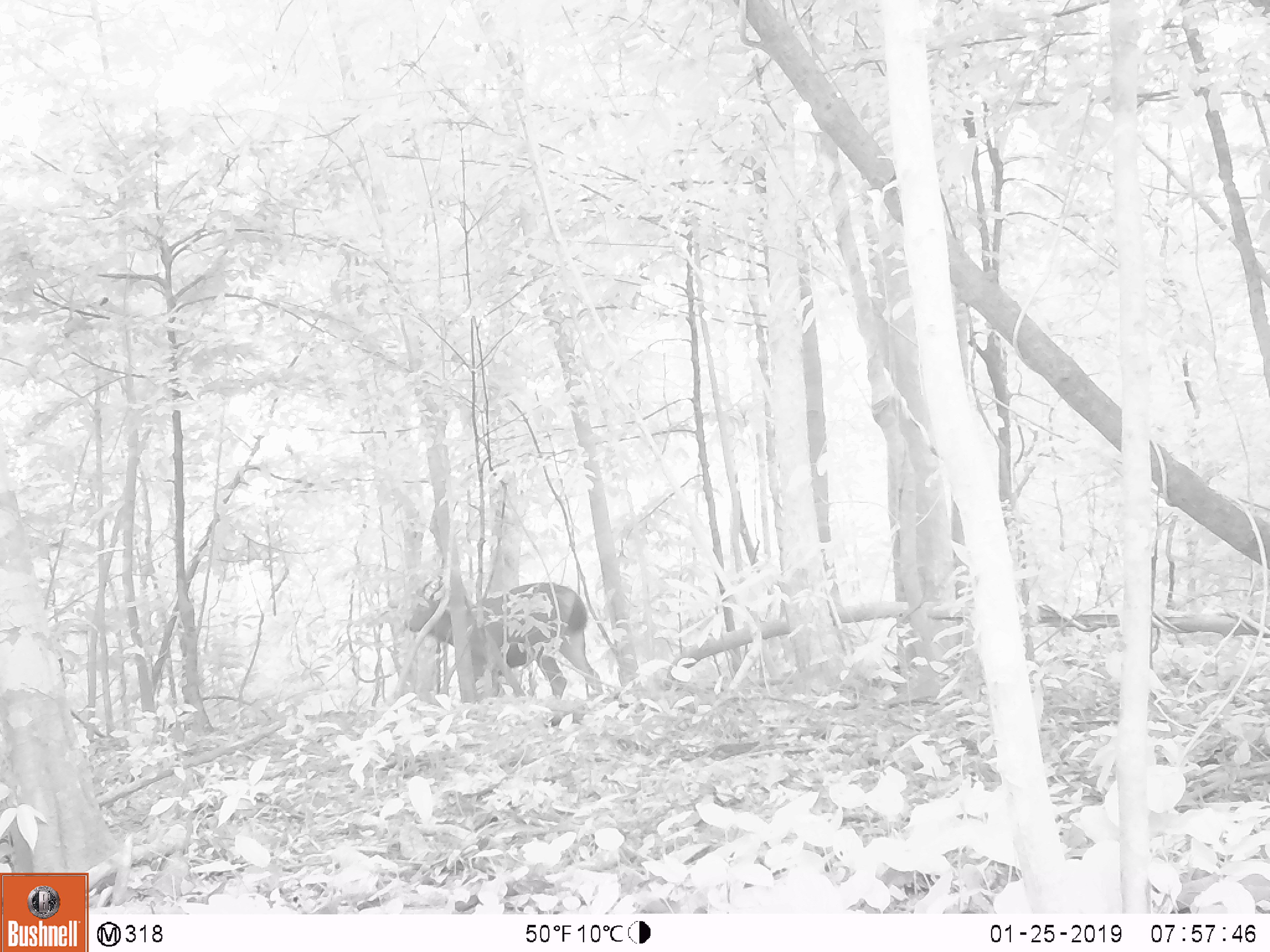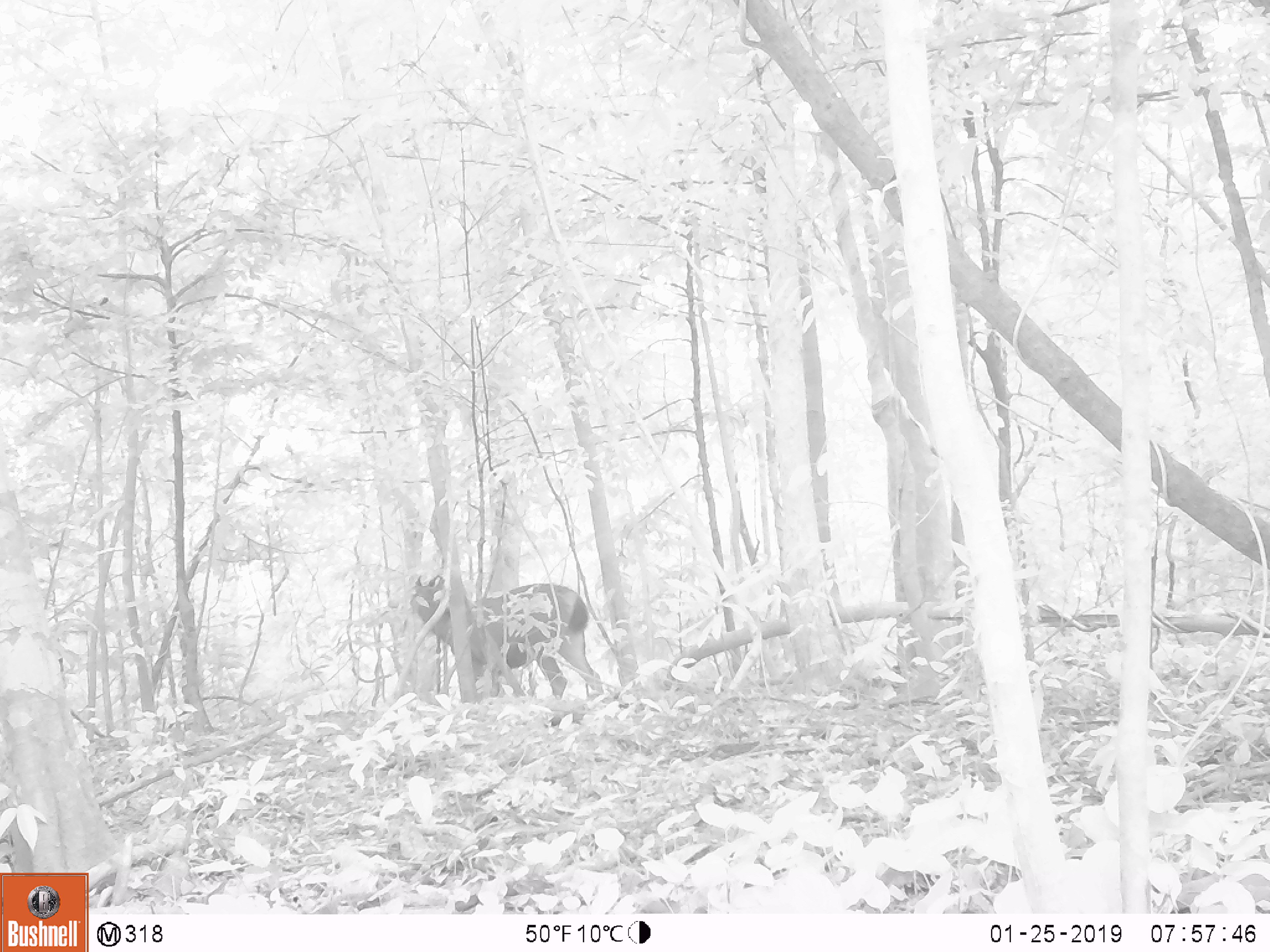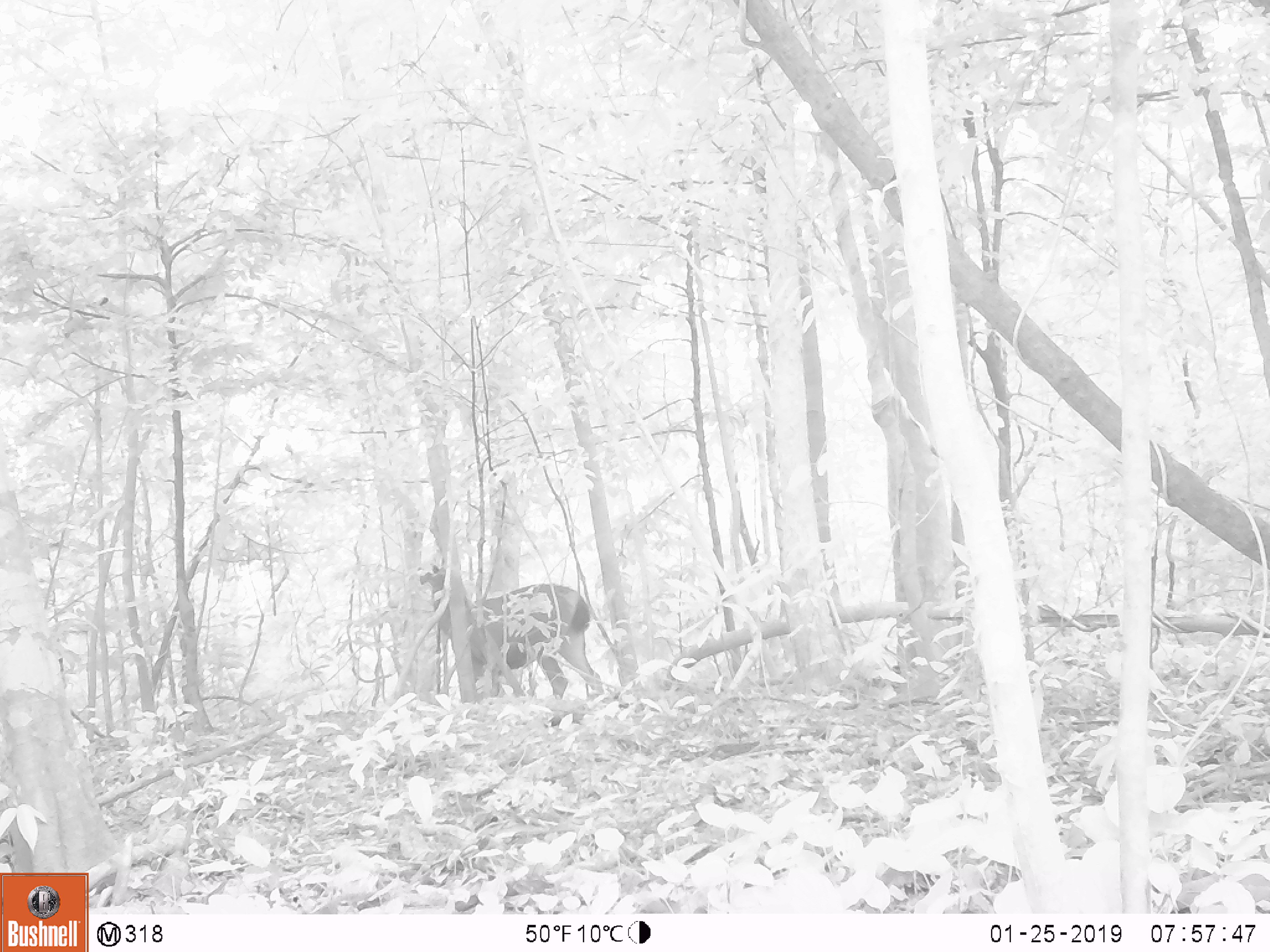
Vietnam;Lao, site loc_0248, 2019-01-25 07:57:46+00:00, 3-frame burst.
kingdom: Animalia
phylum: Chordata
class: Mammalia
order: Artiodactyla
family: Cervidae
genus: Rusa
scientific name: Rusa unicolor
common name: sambar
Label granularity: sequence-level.